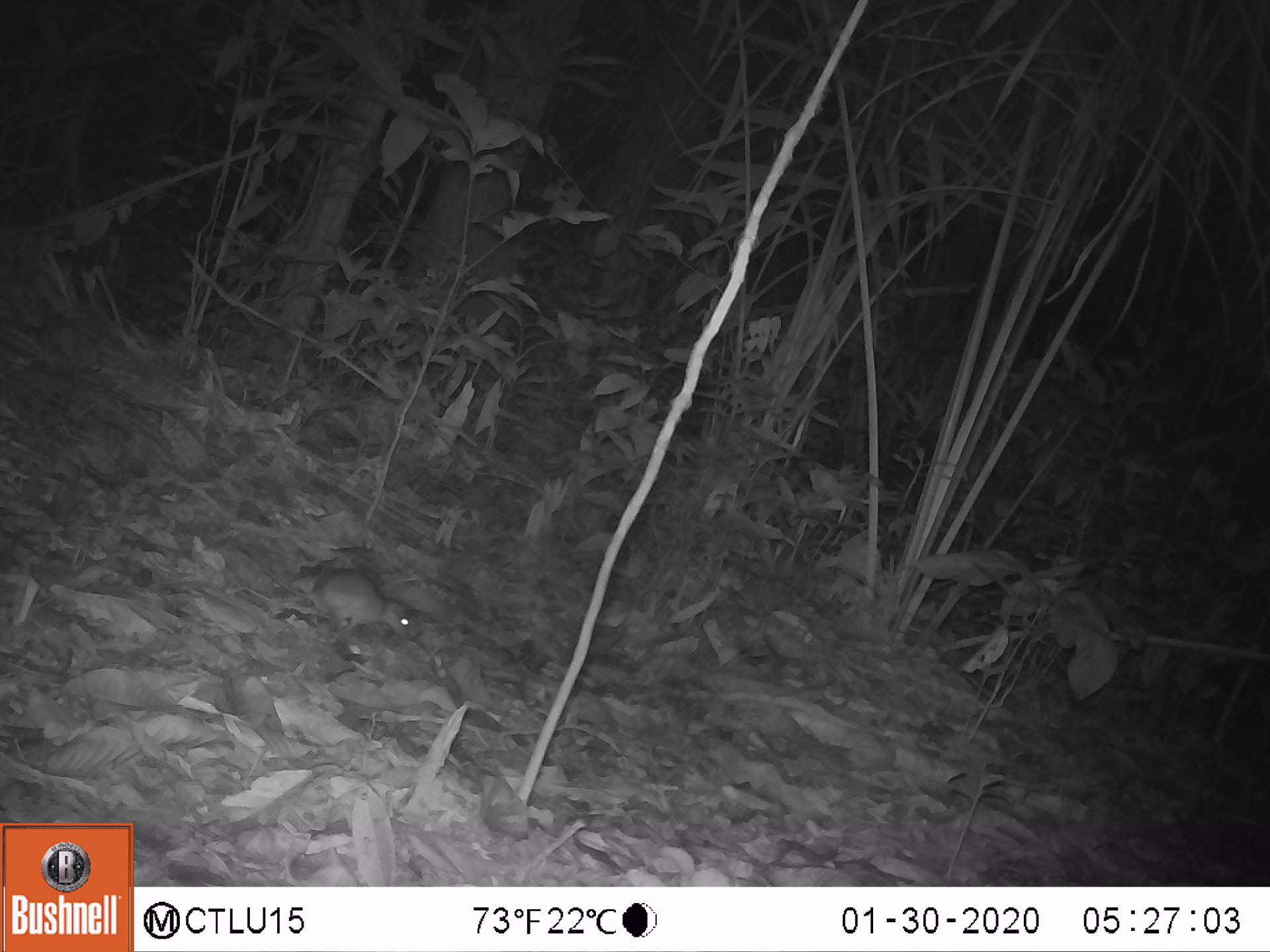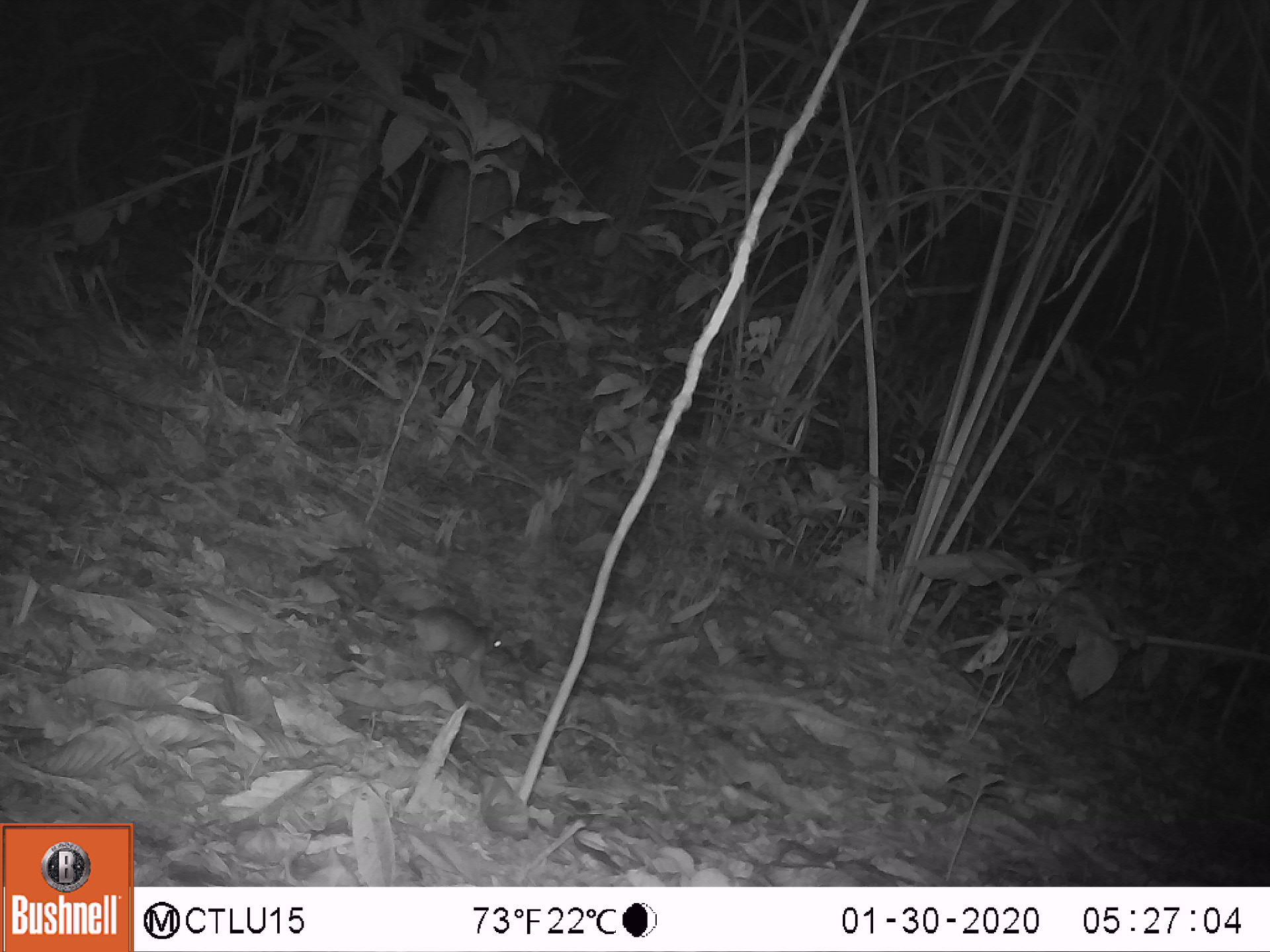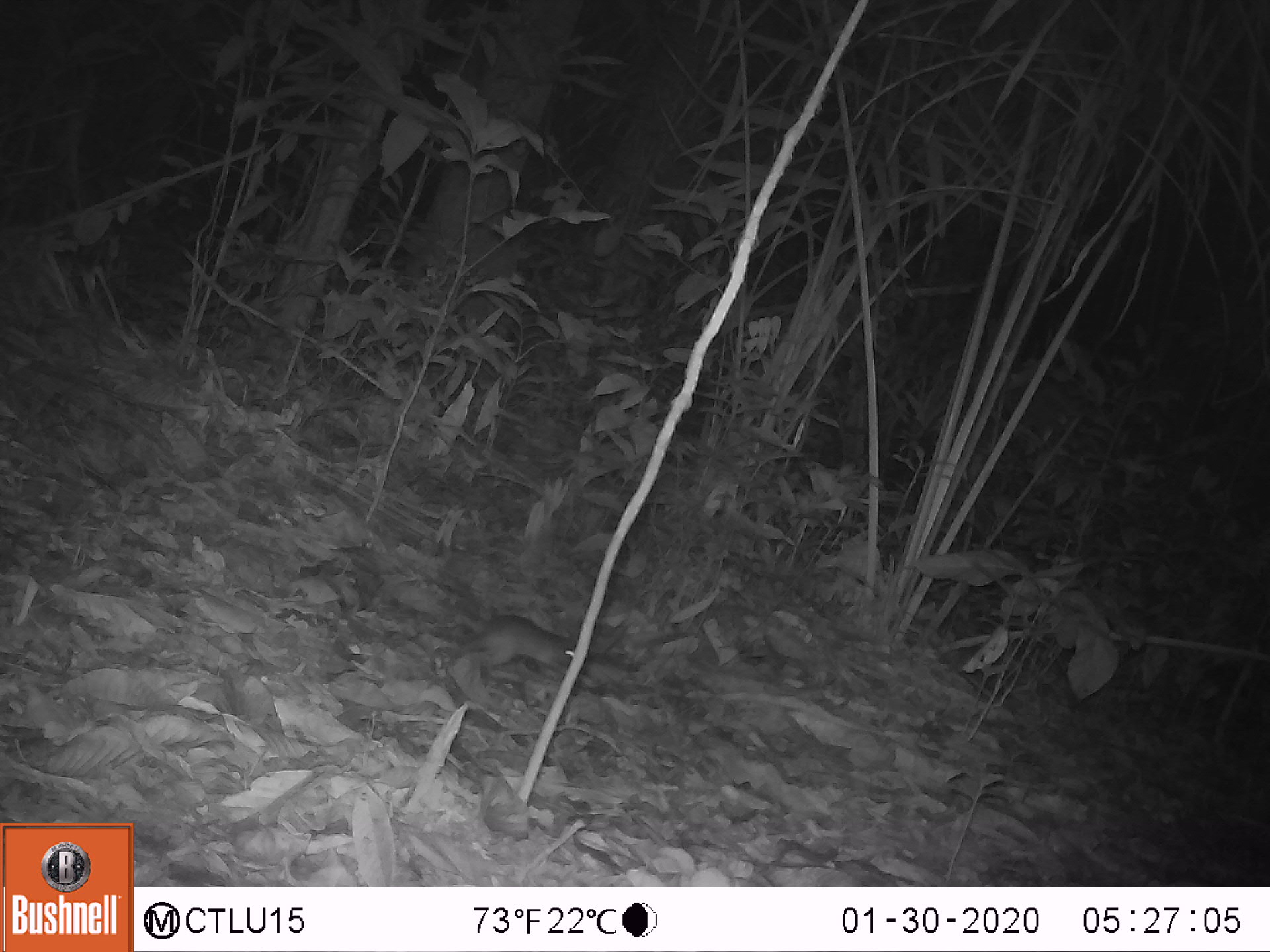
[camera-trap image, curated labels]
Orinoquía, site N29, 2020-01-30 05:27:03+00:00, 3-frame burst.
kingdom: Animalia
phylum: Chordata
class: Mammalia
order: Rodentia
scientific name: Rodentia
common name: rodent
Rodent (Rodentia).